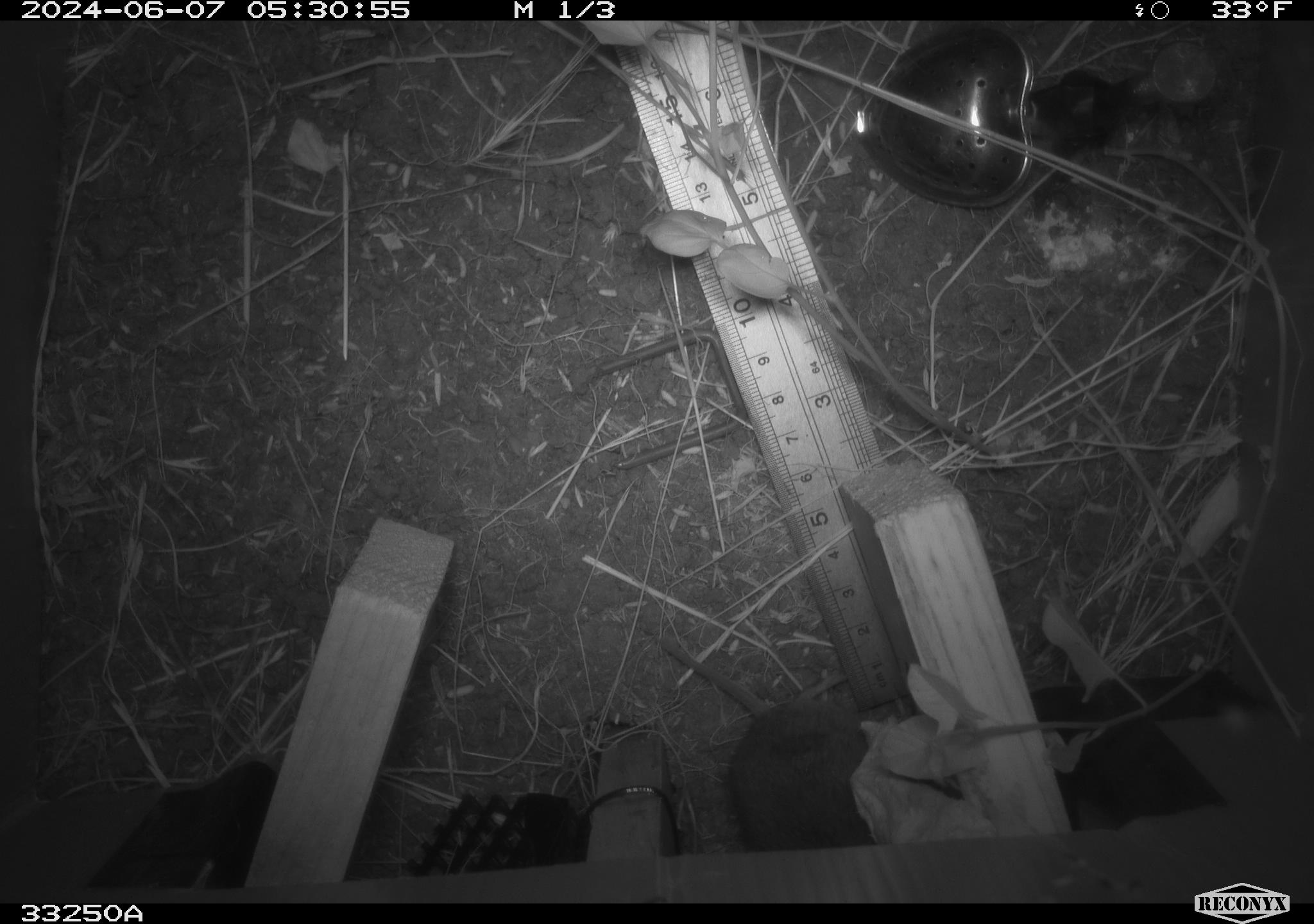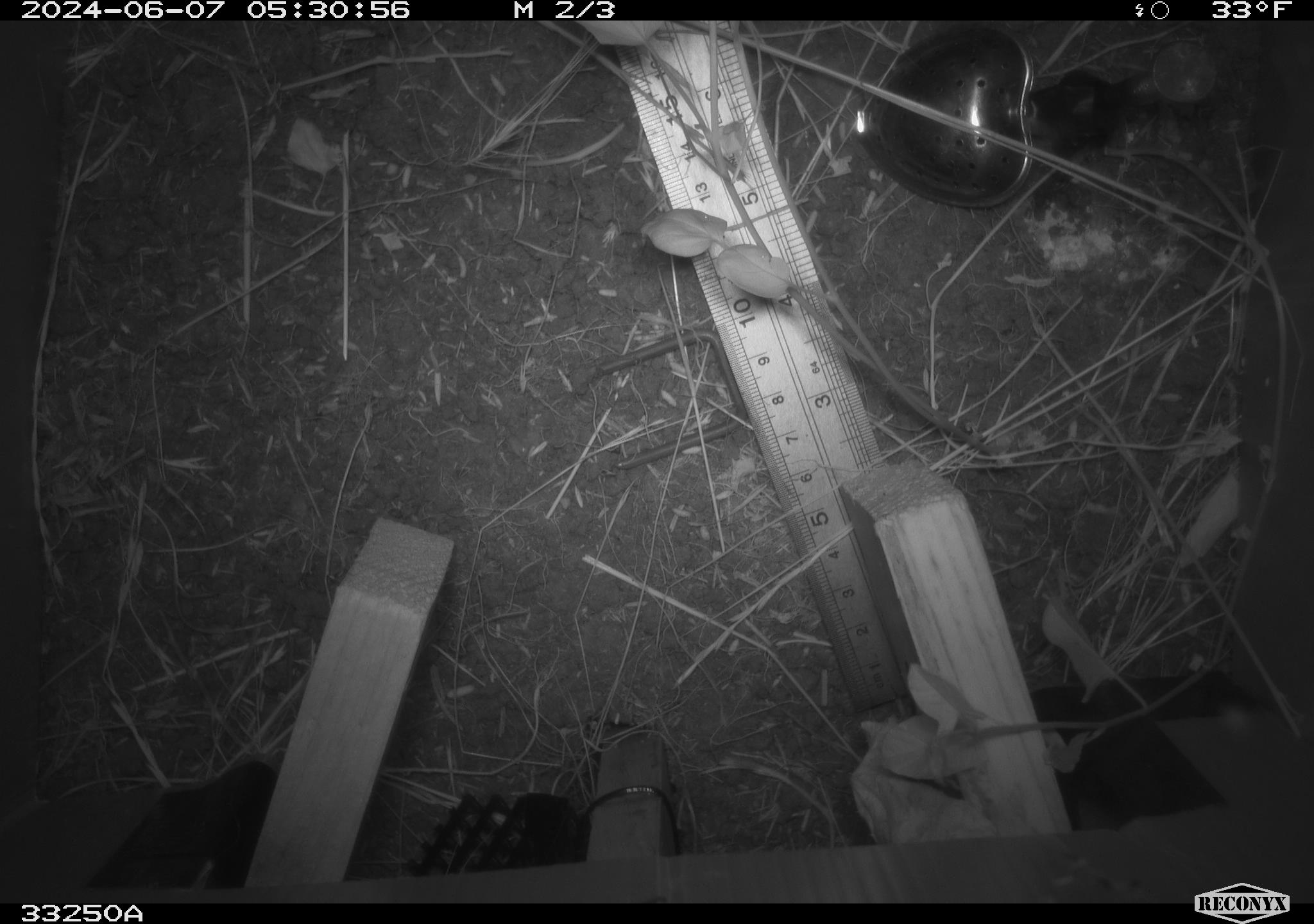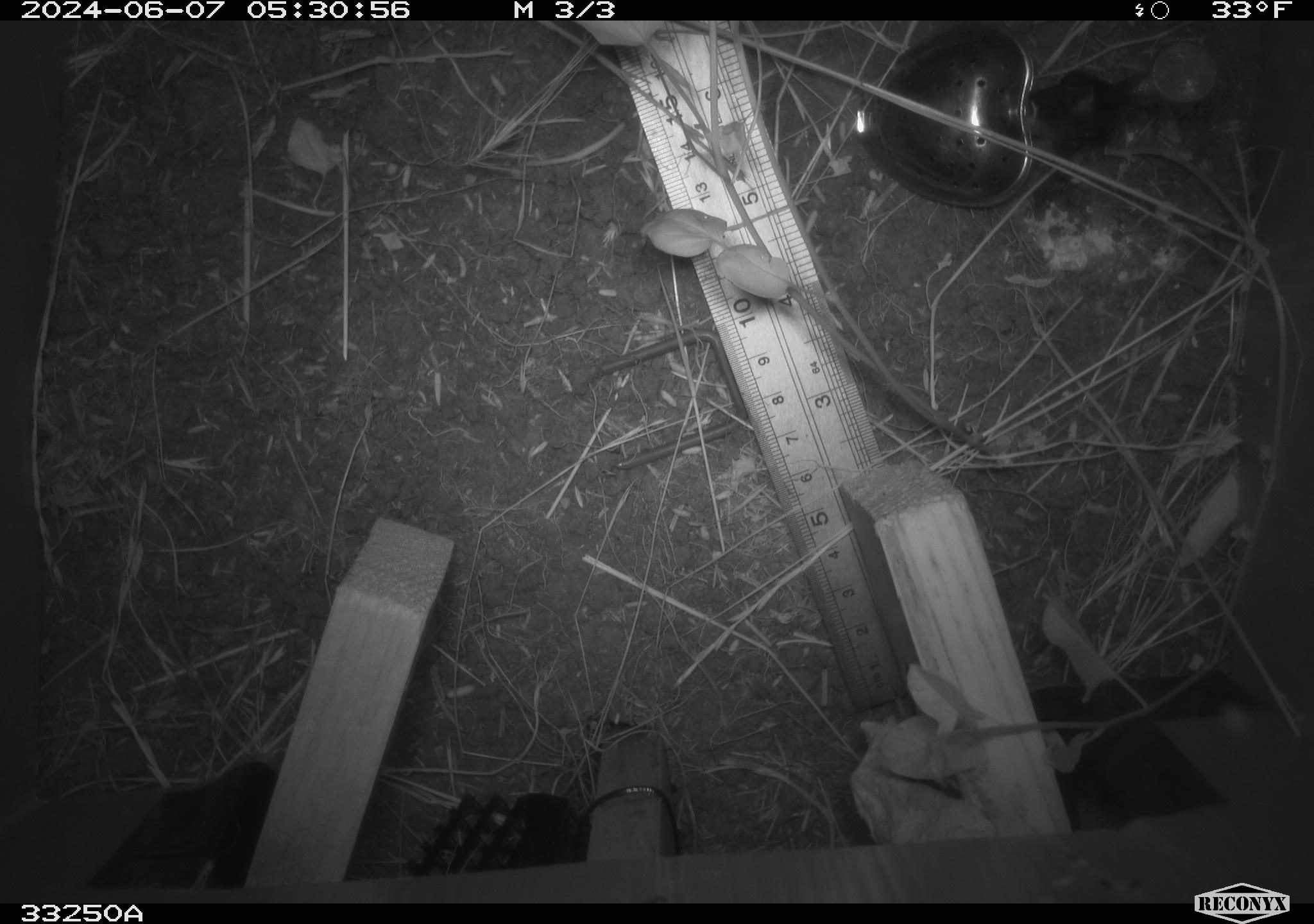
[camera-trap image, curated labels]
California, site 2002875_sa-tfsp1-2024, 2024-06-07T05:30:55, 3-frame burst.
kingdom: Animalia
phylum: Chordata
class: Mammalia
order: Rodentia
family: Cricetidae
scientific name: Arvicolinae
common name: voles, lemmings, and muskrats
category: arvicolinae subfamily